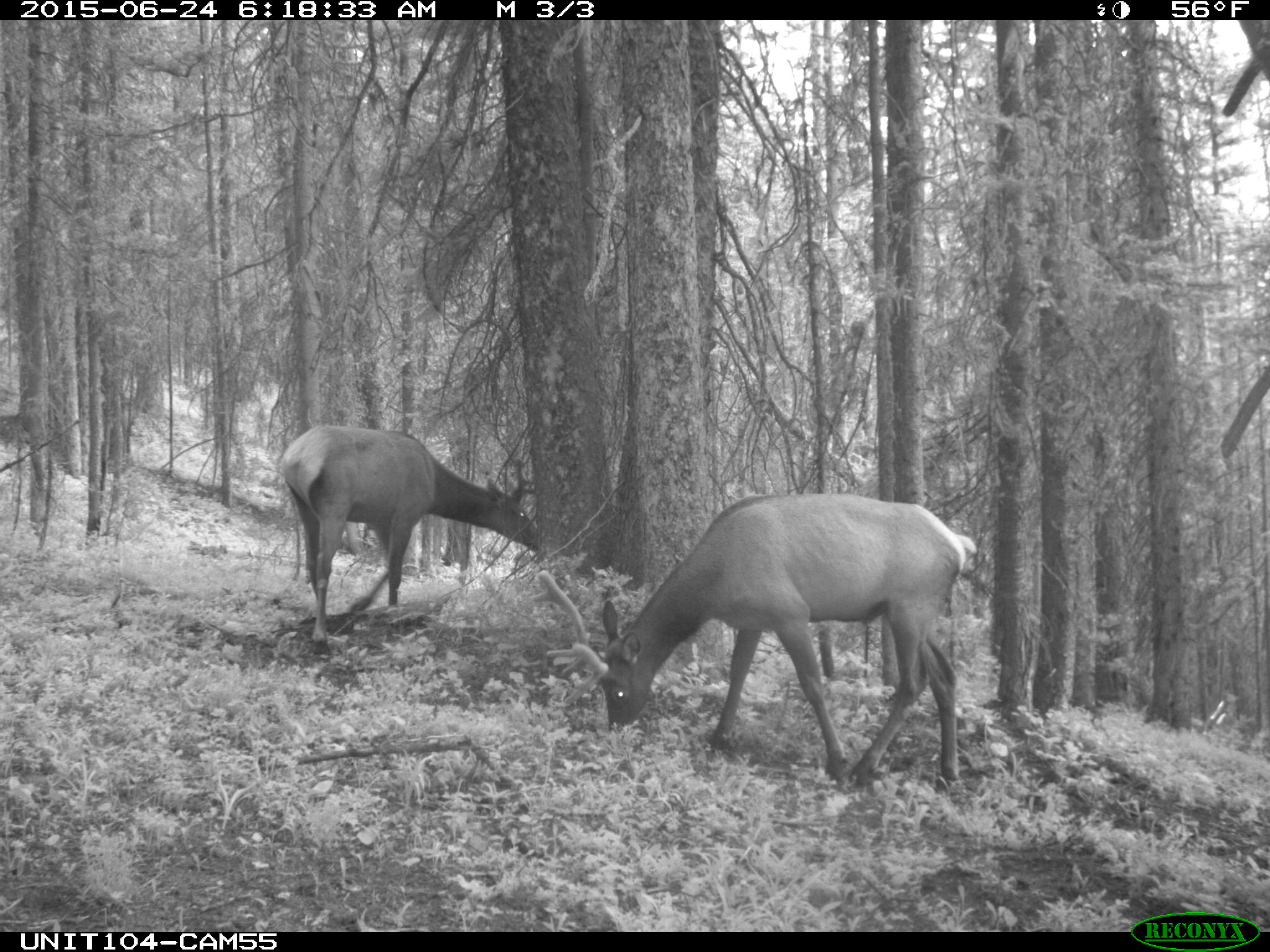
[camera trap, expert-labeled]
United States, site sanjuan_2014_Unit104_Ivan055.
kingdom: Animalia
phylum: Chordata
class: Mammalia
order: Artiodactyla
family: Cervidae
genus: Cervus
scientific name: Cervus elaphus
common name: red deer